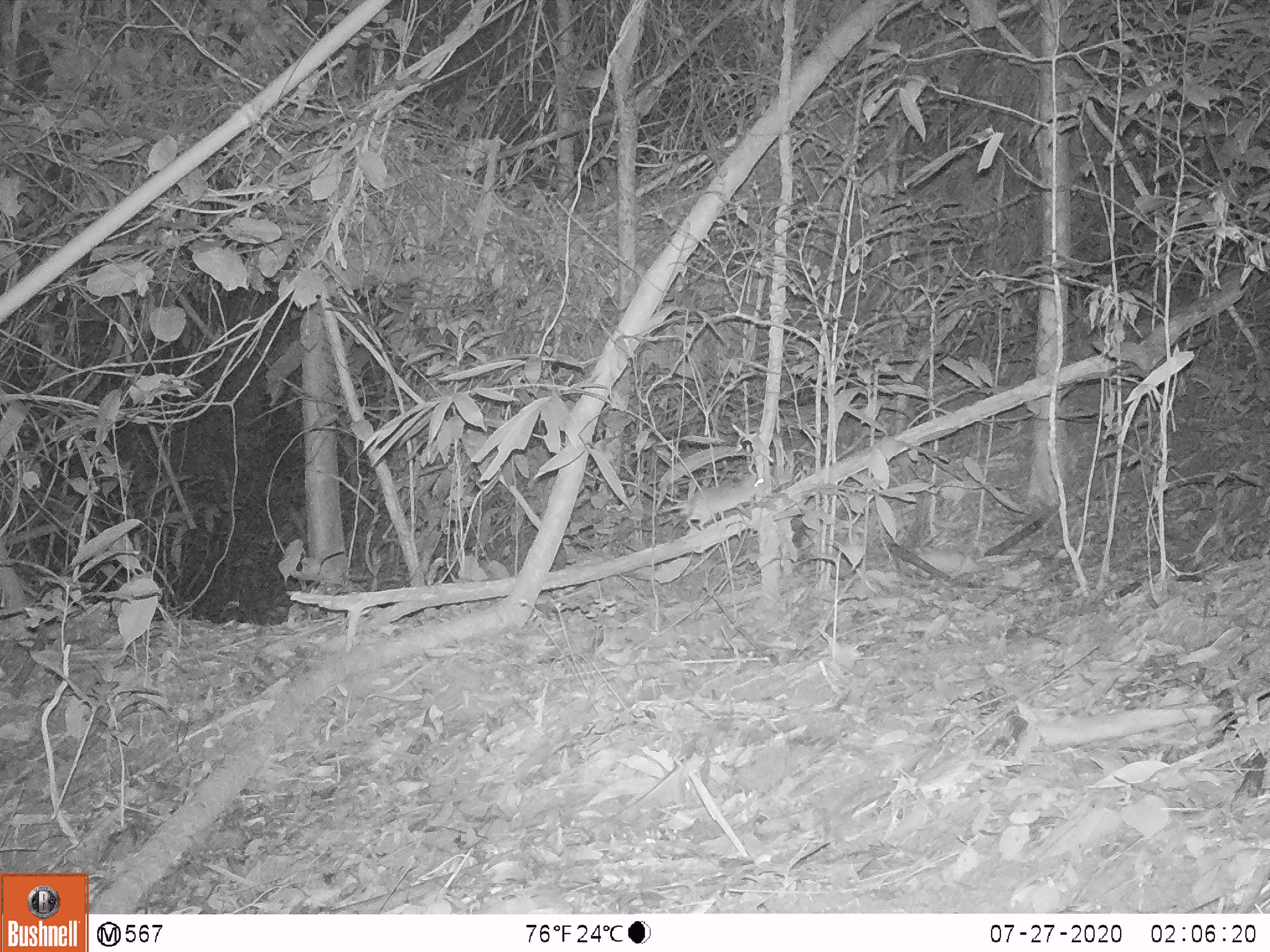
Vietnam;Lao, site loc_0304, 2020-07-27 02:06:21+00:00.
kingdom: Animalia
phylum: Chordata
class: Mammalia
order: Rodentia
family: Muridae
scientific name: Muridae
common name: old-world mice and rats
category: unidentified murid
Unidentified murid (old-world mice and rats) (Muridae). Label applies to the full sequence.